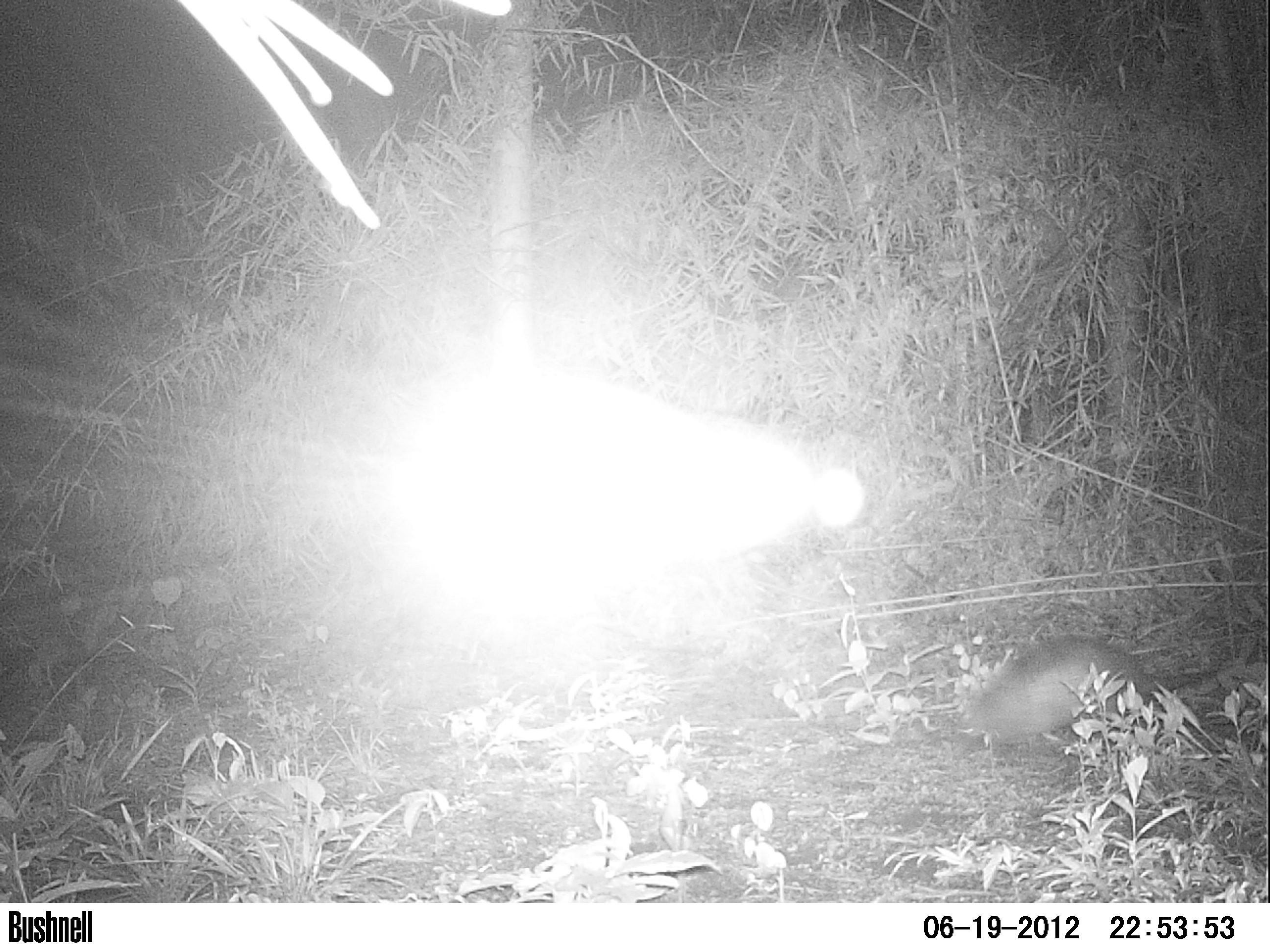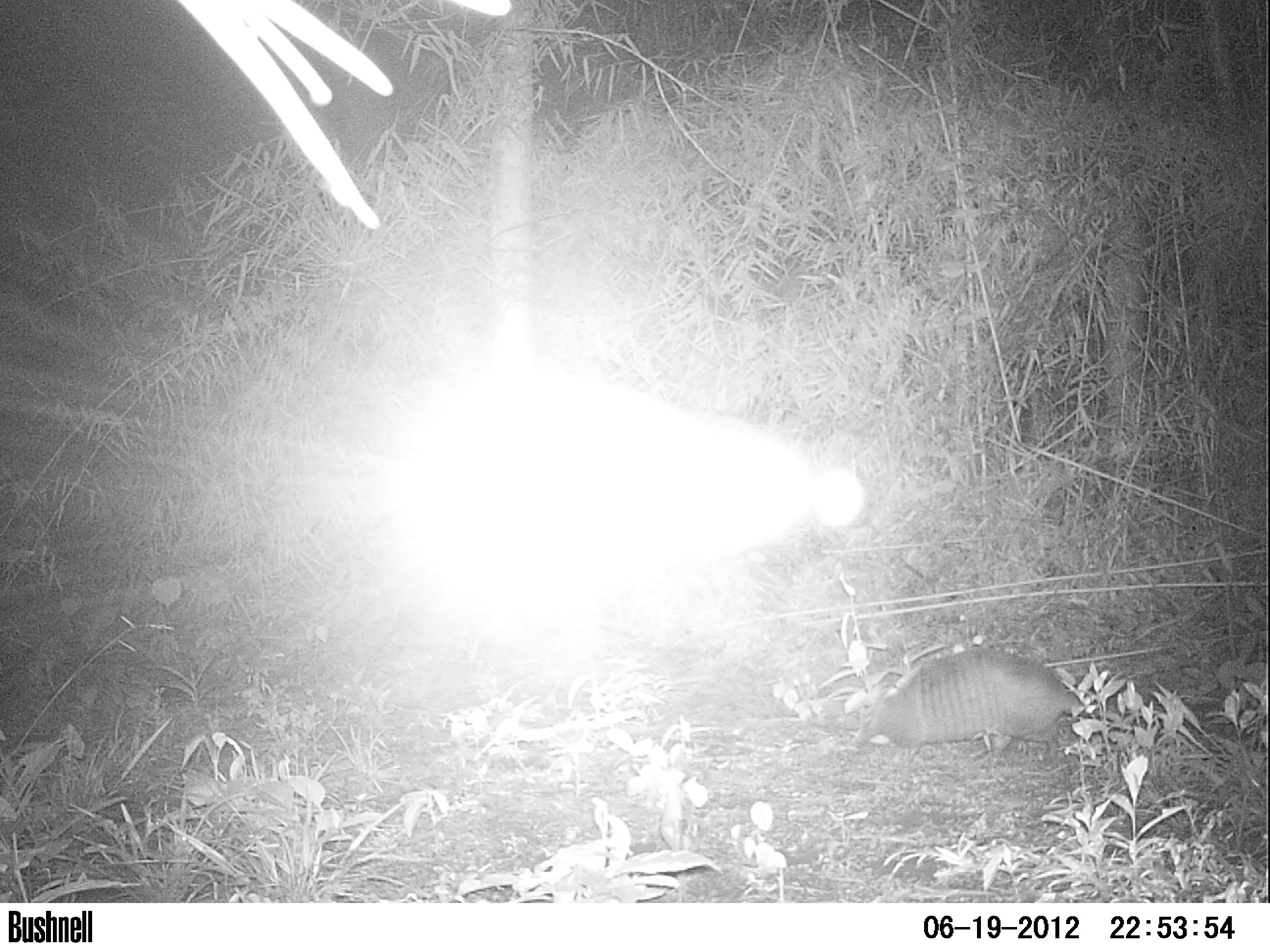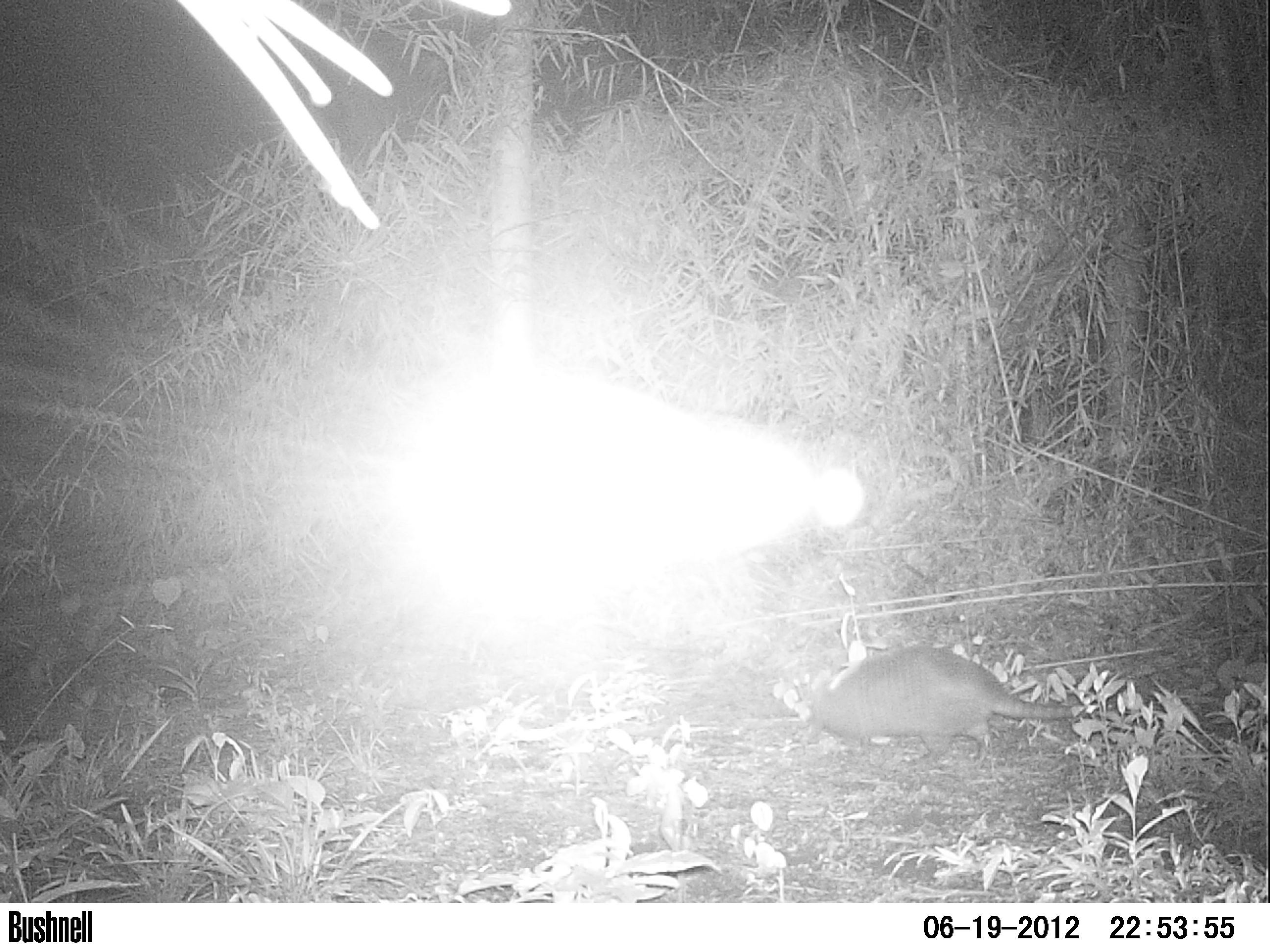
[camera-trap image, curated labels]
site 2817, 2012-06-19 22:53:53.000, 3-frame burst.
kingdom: Animalia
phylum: Chordata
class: Mammalia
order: Cingulata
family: Dasypodidae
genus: Dasypus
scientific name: Dasypus novemcinctus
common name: nine-banded armadillo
Dasypus novemcinctus (nine-banded armadillo), count 1, age adult.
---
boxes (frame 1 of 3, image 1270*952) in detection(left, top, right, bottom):
dasypus novemcinctus: detection(963, 633, 1221, 745)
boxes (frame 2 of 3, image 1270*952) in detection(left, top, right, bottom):
dasypus novemcinctus: detection(855, 646, 1099, 767)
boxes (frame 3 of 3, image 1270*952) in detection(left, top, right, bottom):
dasypus novemcinctus: detection(809, 643, 1090, 767)